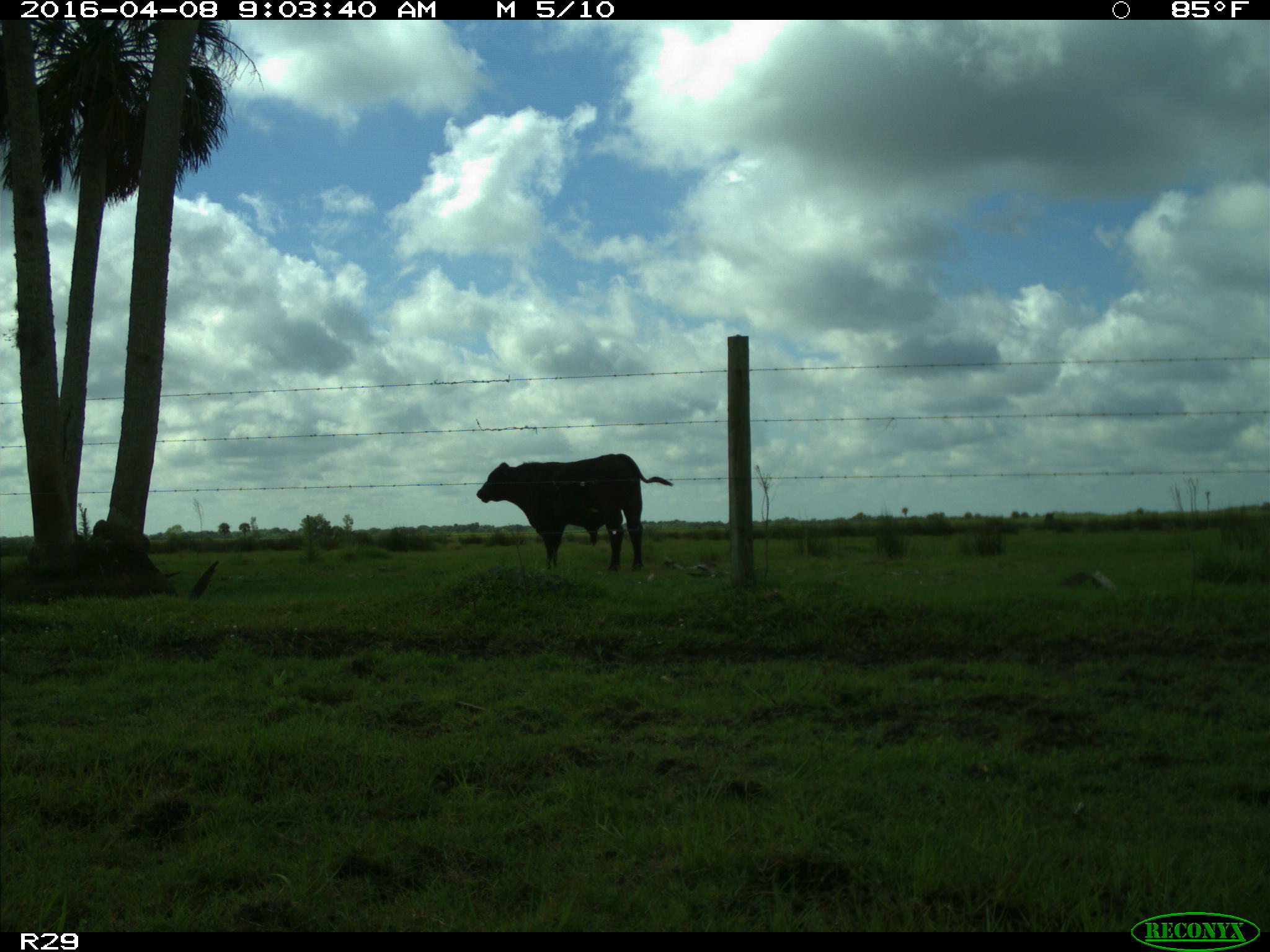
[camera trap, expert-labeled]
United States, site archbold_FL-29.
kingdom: Animalia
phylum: Chordata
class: Mammalia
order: Artiodactyla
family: Bovidae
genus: Bos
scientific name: Bos taurus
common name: domestic cow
Bos taurus (domestic cow).